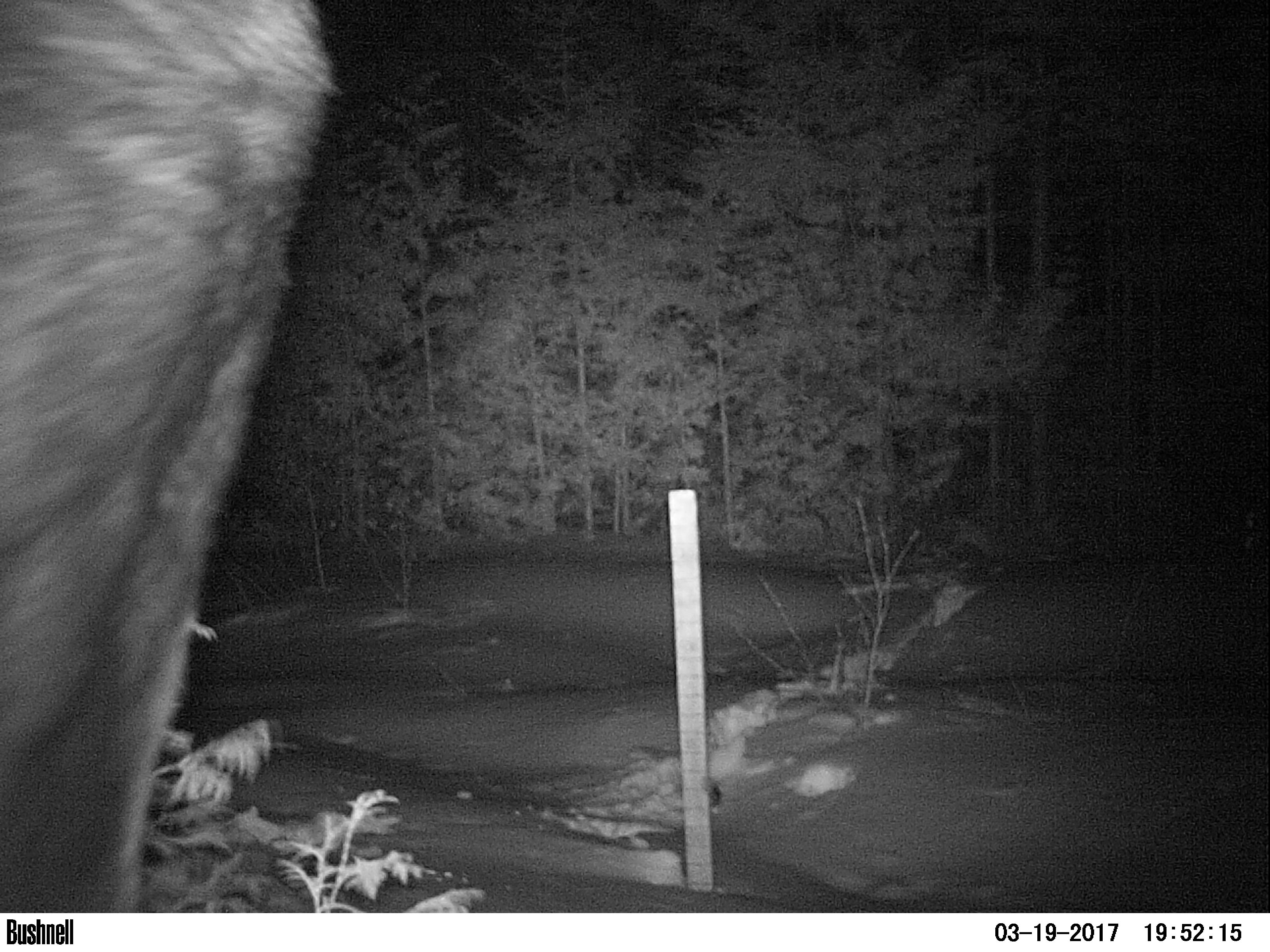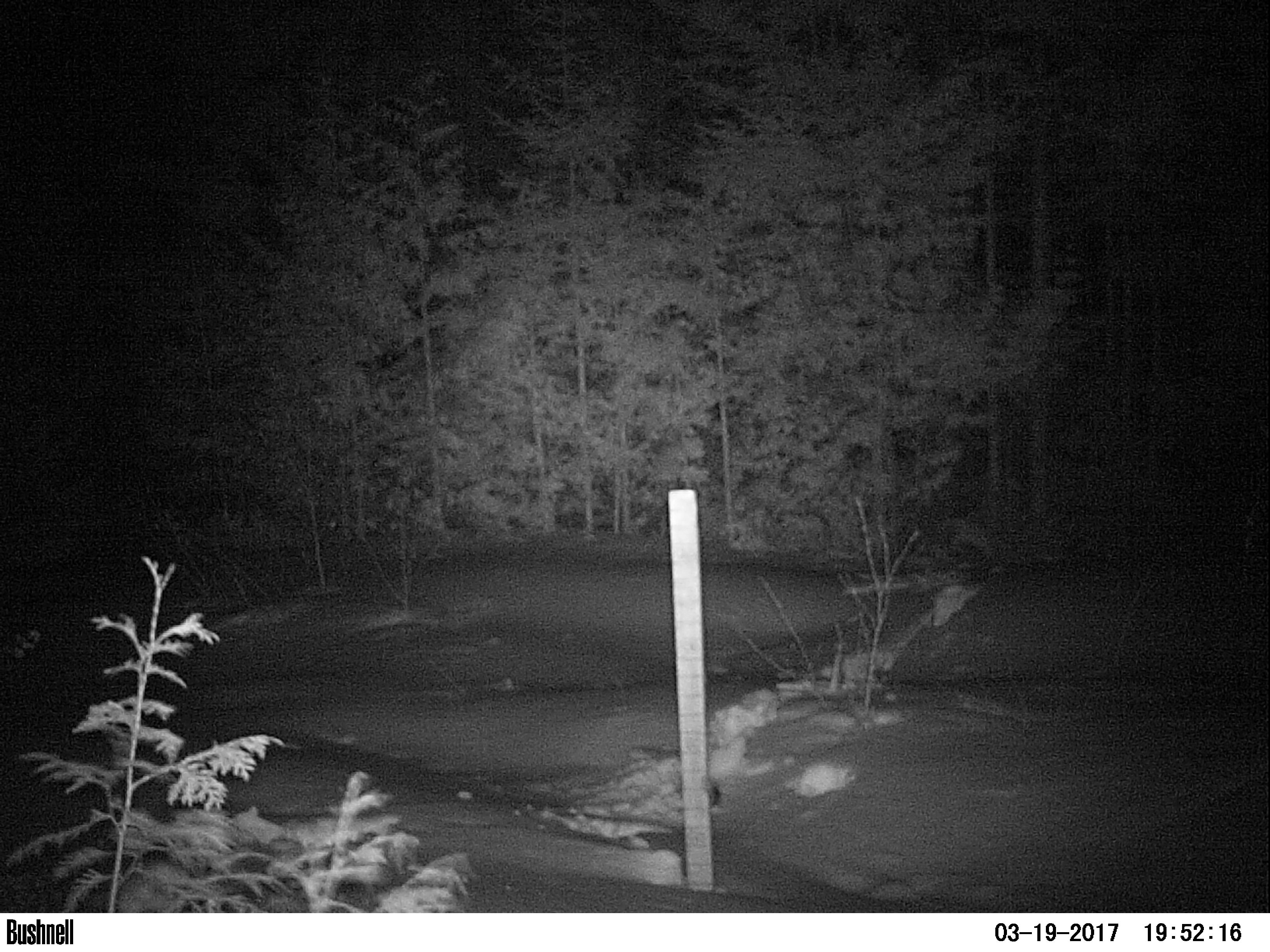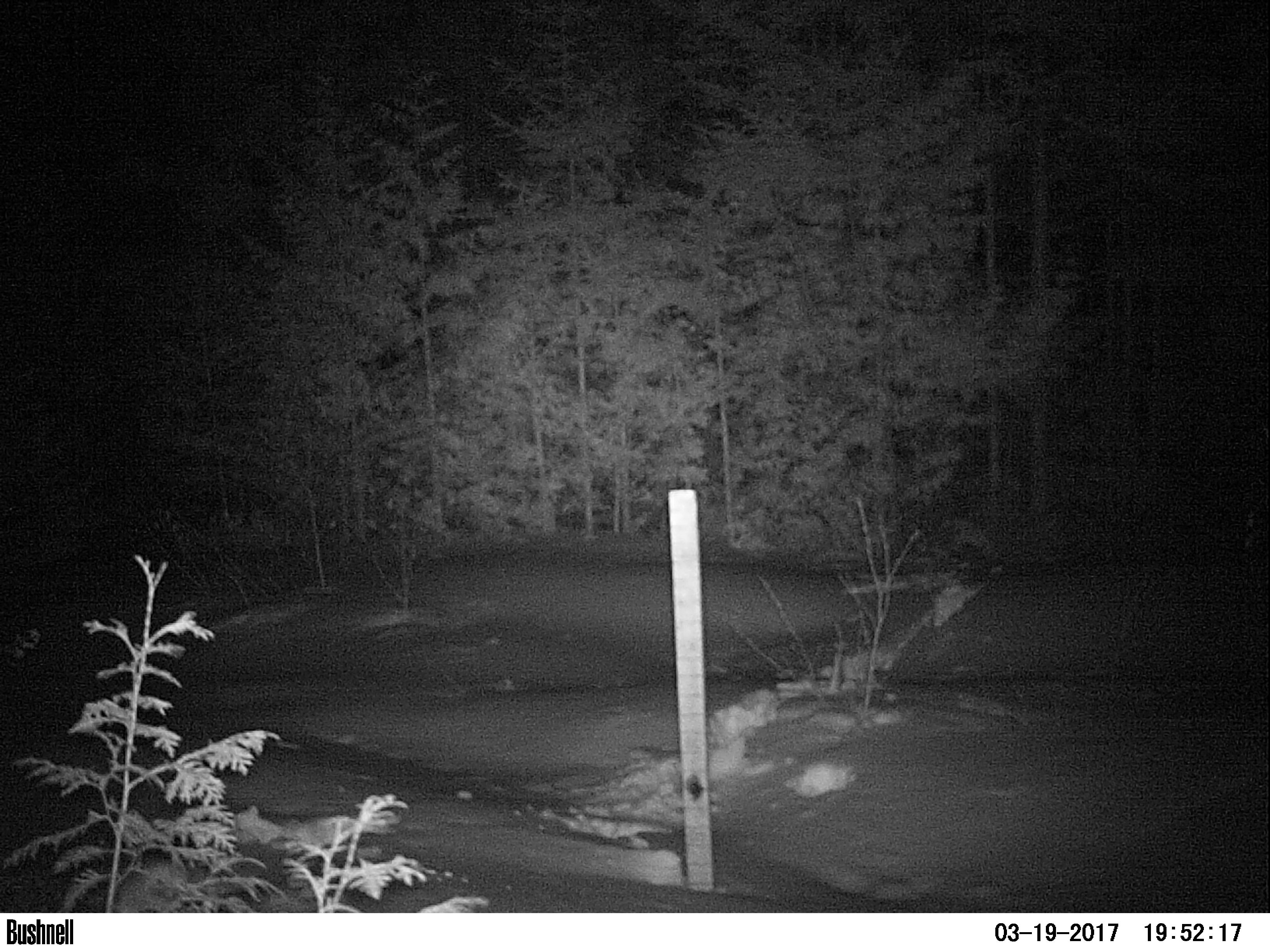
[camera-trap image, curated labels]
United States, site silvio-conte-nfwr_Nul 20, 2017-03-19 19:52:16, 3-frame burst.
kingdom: Animalia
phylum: Chordata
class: Mammalia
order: Artiodactyla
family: Cervidae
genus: Alces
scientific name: Alces alces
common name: moose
Moose (Alces alces).